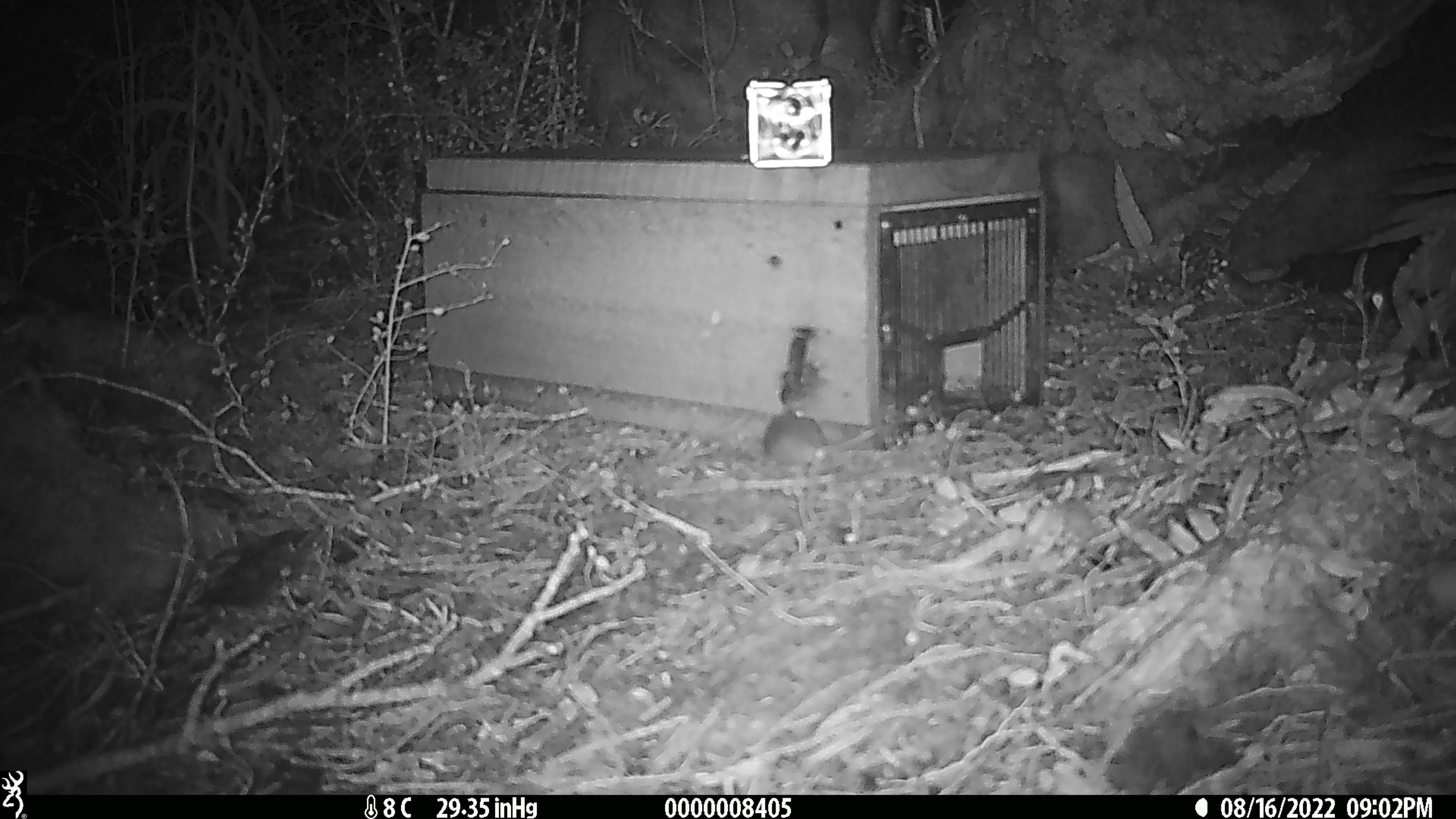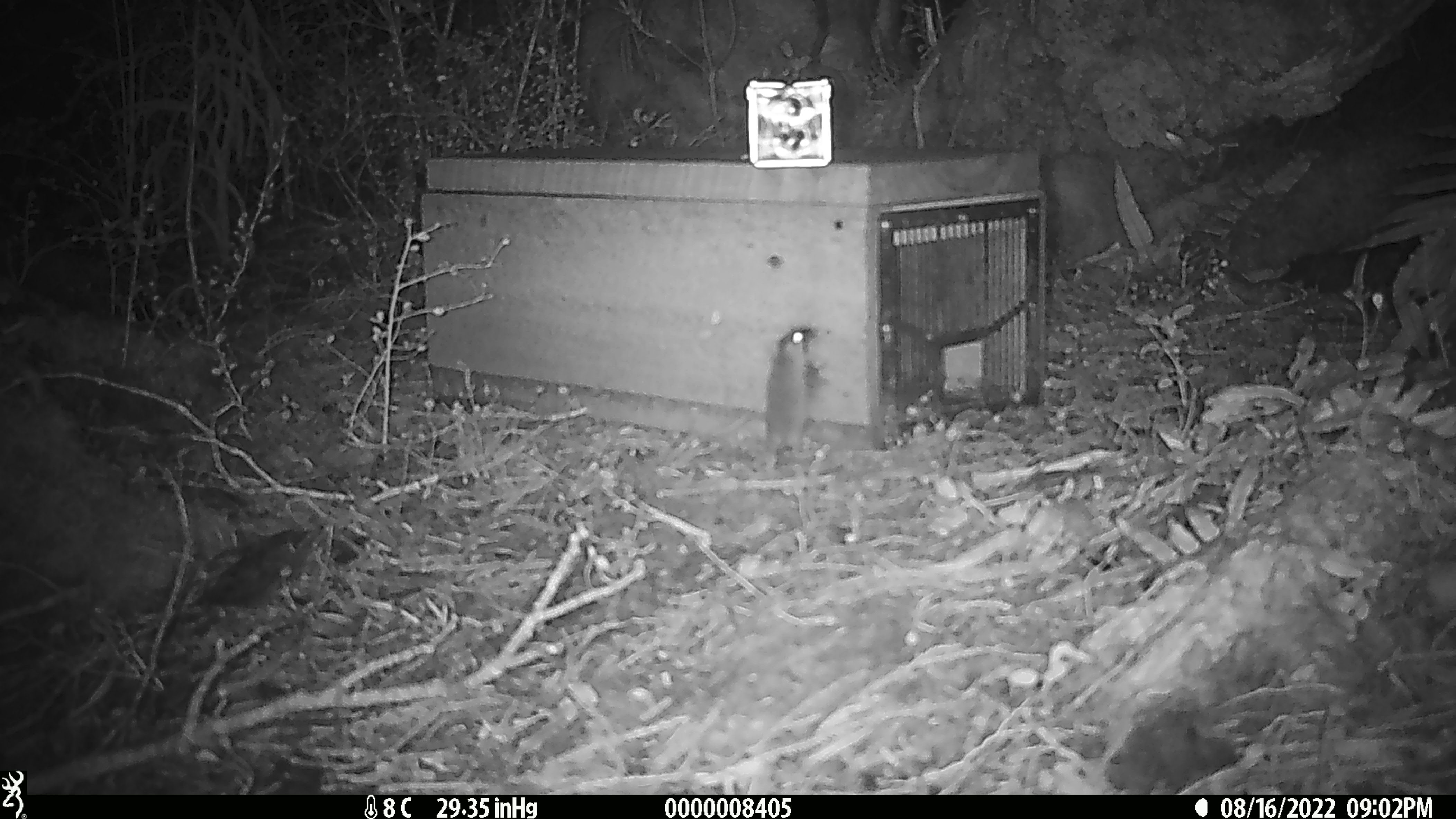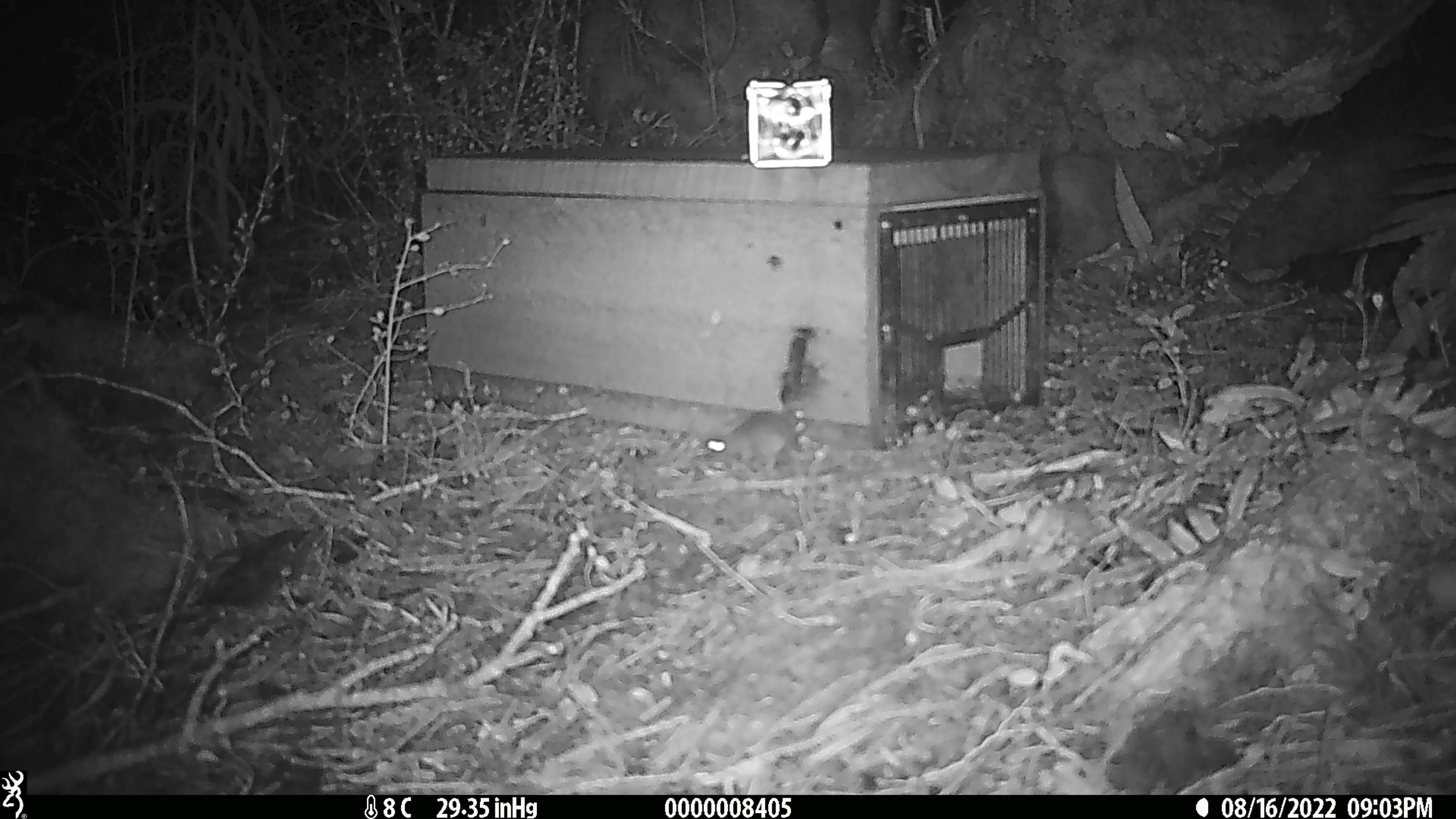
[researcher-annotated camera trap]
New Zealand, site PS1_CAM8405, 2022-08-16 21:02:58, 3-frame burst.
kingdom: Animalia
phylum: Chordata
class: Mammalia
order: Rodentia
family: Muridae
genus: Mus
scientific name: Mus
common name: mouse